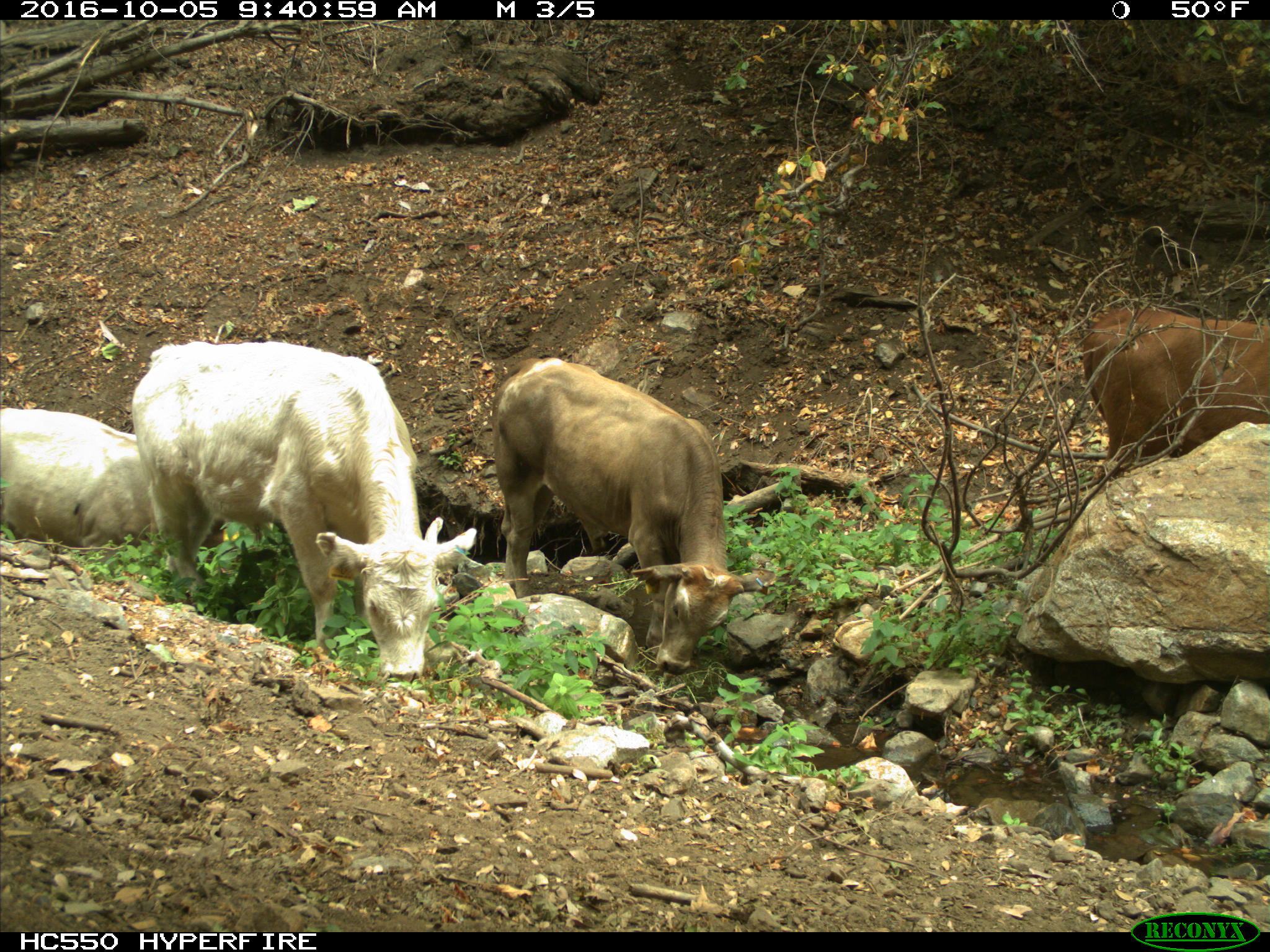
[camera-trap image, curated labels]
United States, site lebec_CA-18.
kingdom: Animalia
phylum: Chordata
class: Mammalia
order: Artiodactyla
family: Bovidae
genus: Bos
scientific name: Bos taurus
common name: domestic cow